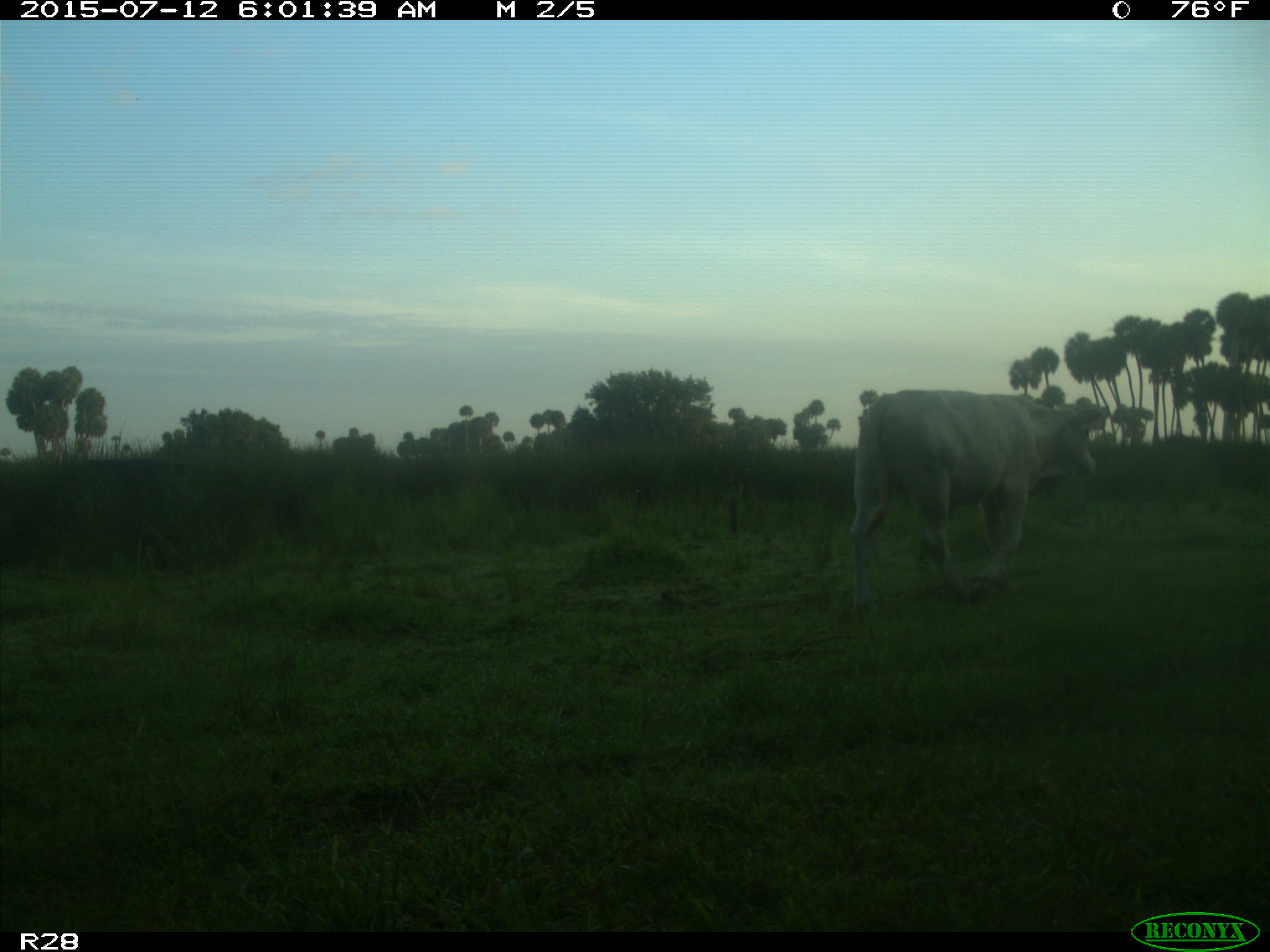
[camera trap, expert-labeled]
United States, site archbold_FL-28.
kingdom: Animalia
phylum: Chordata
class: Mammalia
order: Artiodactyla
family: Bovidae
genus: Bos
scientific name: Bos taurus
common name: domestic cow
Bos taurus (domestic cow).